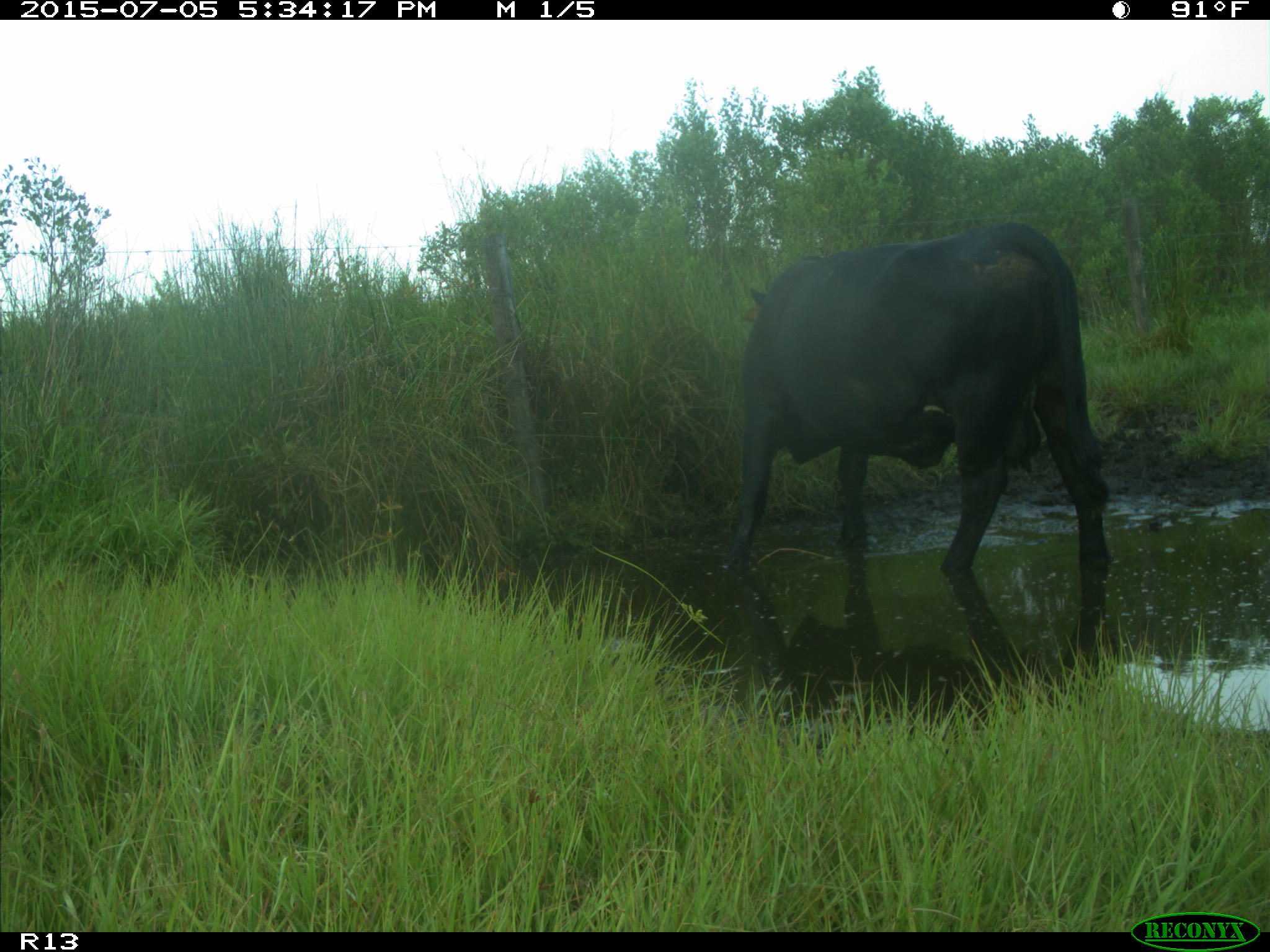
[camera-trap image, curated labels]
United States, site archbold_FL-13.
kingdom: Animalia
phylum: Chordata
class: Mammalia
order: Artiodactyla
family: Bovidae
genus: Bos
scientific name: Bos taurus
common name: domestic cow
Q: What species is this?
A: Bos taurus (domestic cow).